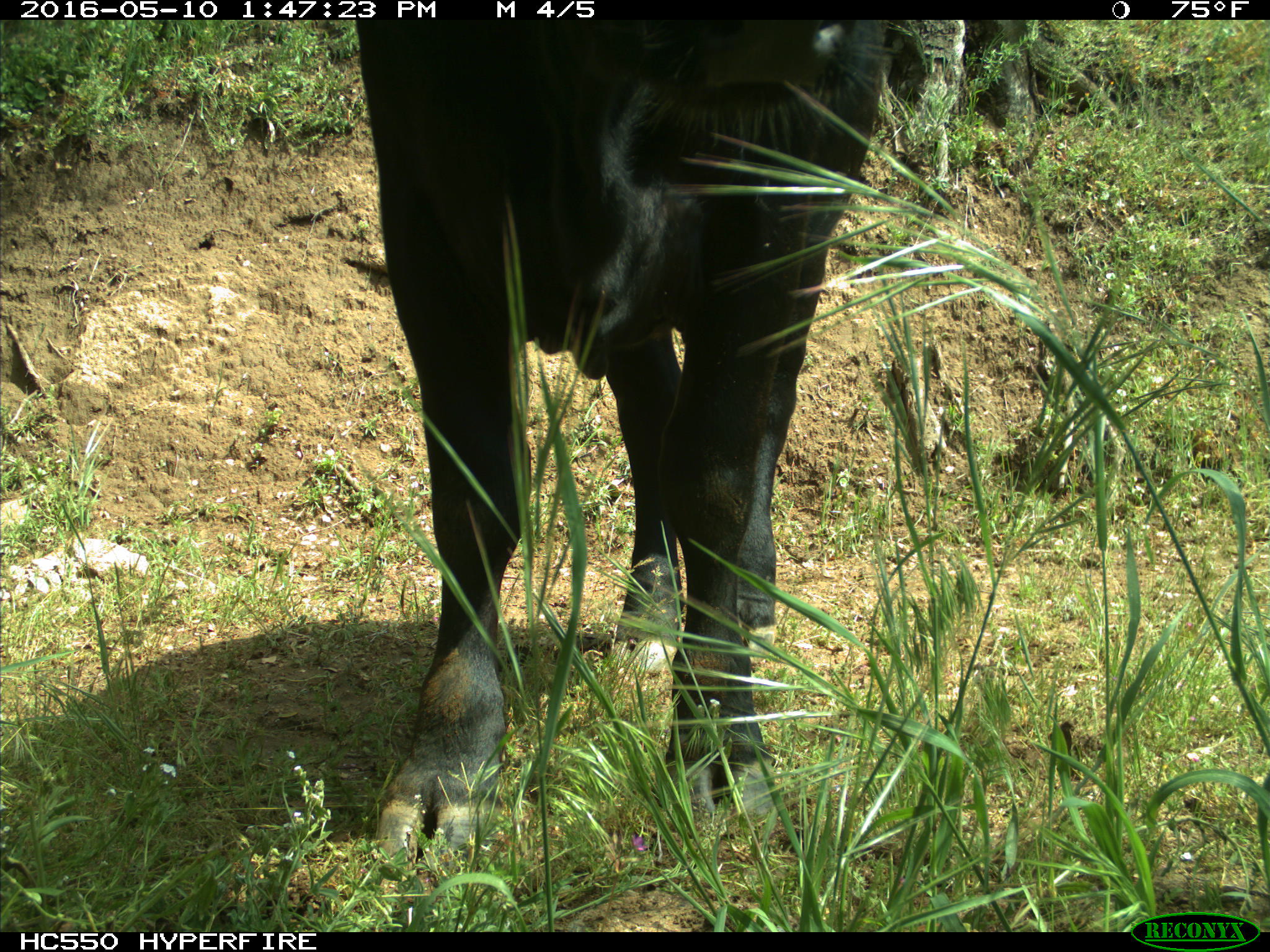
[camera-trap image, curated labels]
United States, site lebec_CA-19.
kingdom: Animalia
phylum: Chordata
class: Mammalia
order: Artiodactyla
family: Bovidae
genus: Bos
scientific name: Bos taurus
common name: domestic cow